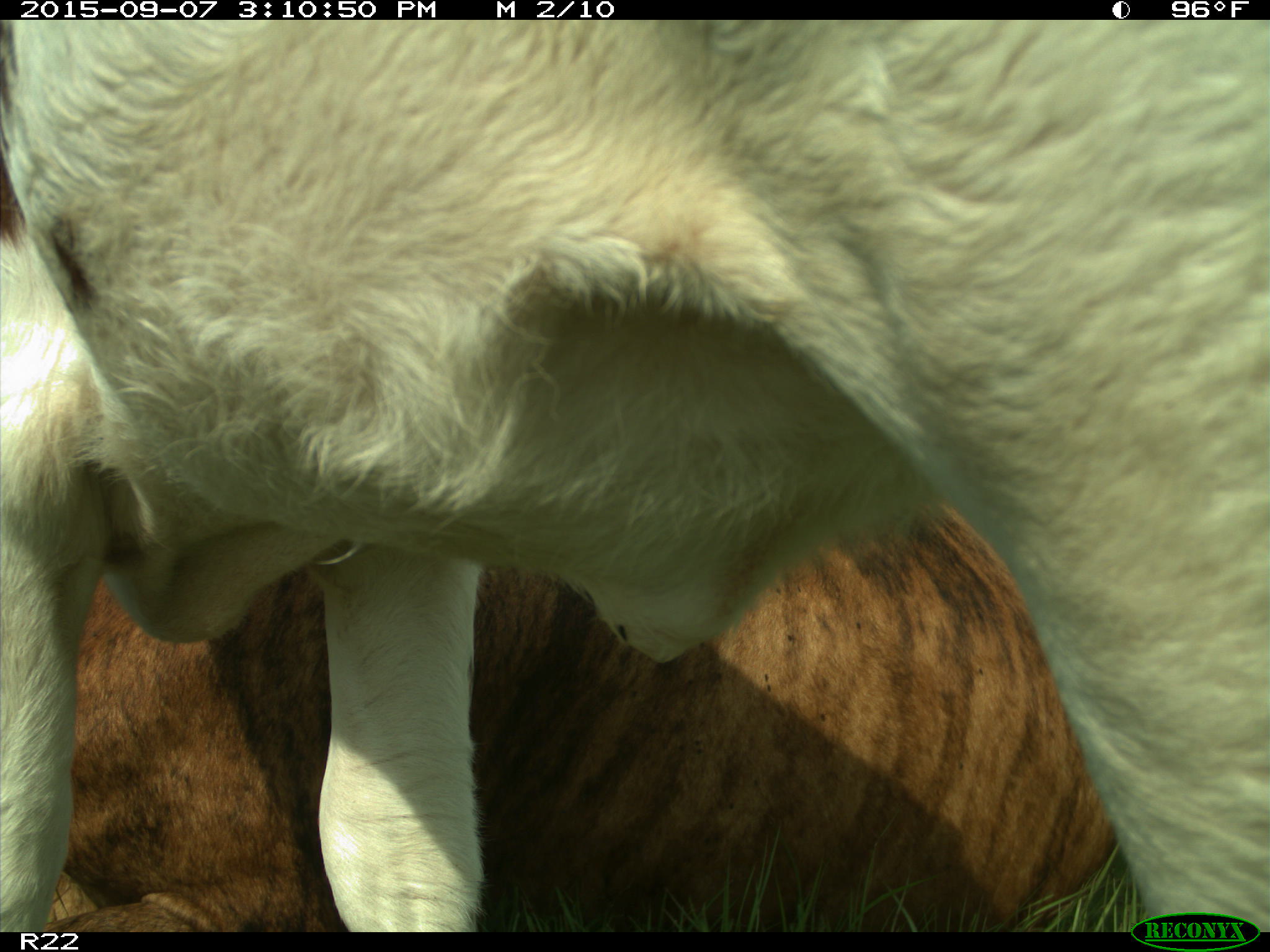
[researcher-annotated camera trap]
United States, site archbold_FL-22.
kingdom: Animalia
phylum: Chordata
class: Mammalia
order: Artiodactyla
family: Bovidae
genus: Bos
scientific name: Bos taurus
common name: domestic cow